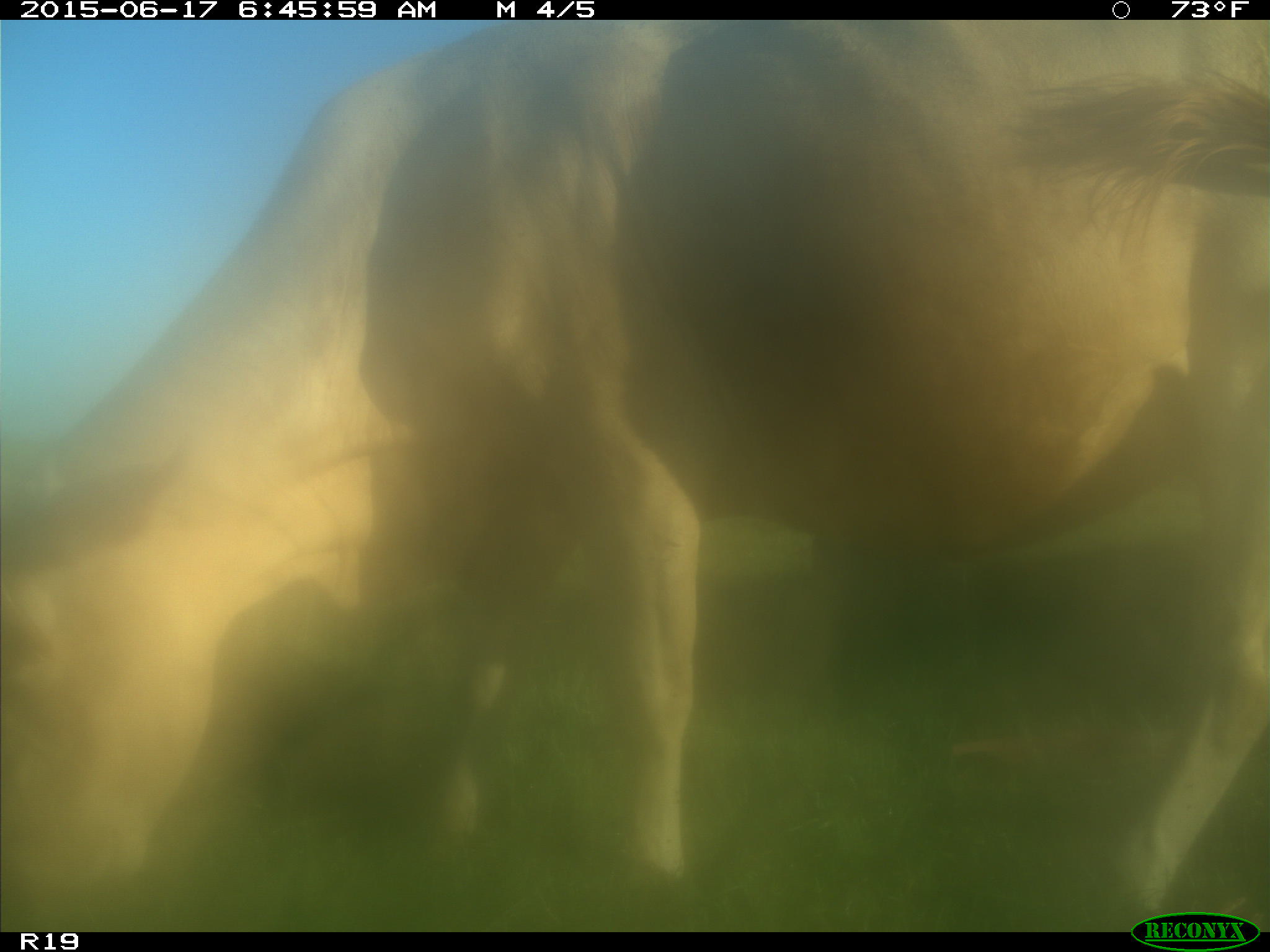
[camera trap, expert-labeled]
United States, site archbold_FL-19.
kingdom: Animalia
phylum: Chordata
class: Mammalia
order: Artiodactyla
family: Bovidae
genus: Bos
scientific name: Bos taurus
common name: domestic cow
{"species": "Bos taurus (domestic cow)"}